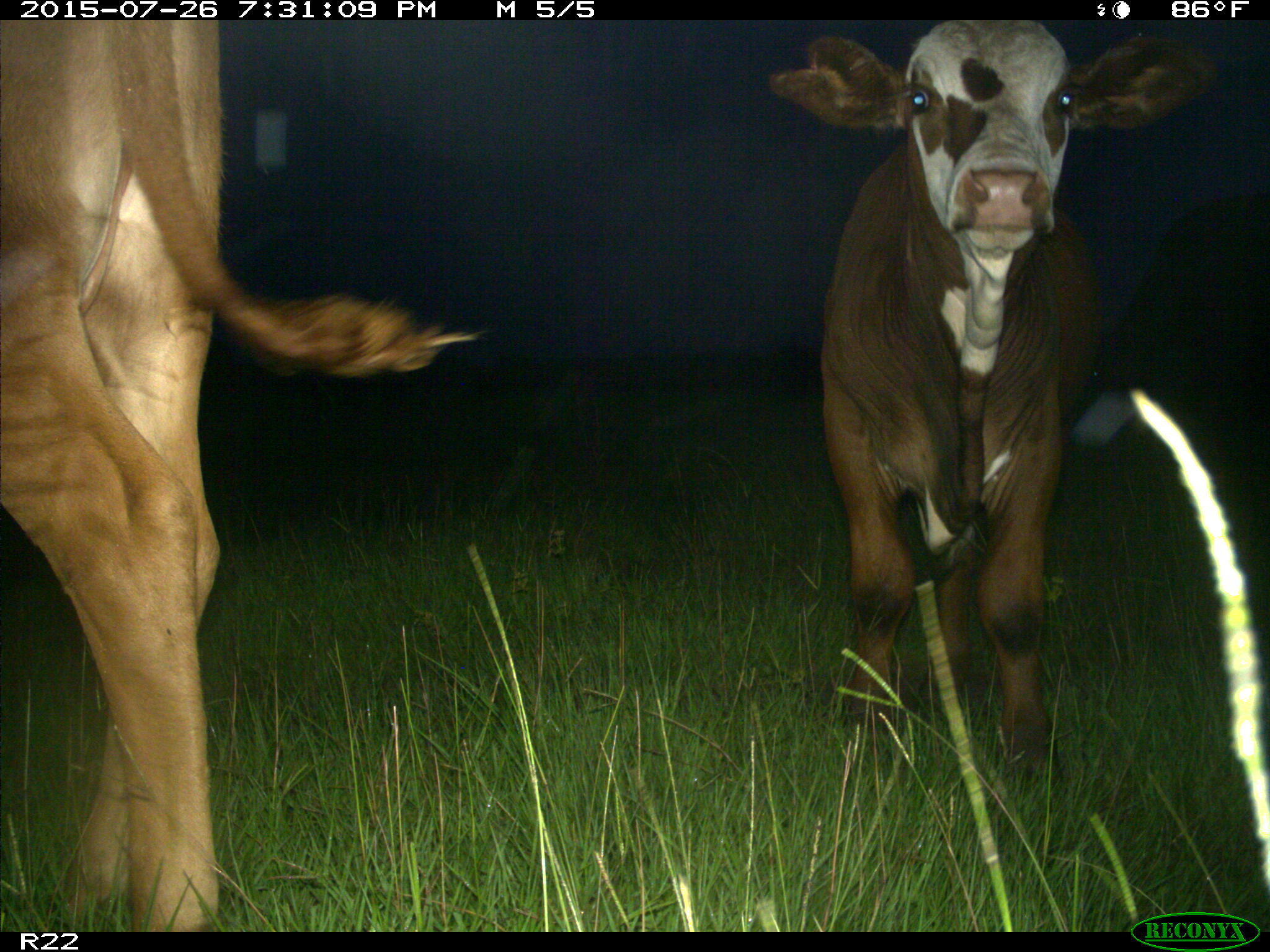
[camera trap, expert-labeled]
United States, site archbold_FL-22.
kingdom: Animalia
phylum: Chordata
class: Mammalia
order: Artiodactyla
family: Bovidae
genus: Bos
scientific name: Bos taurus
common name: domestic cow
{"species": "Bos taurus (domestic cow)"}